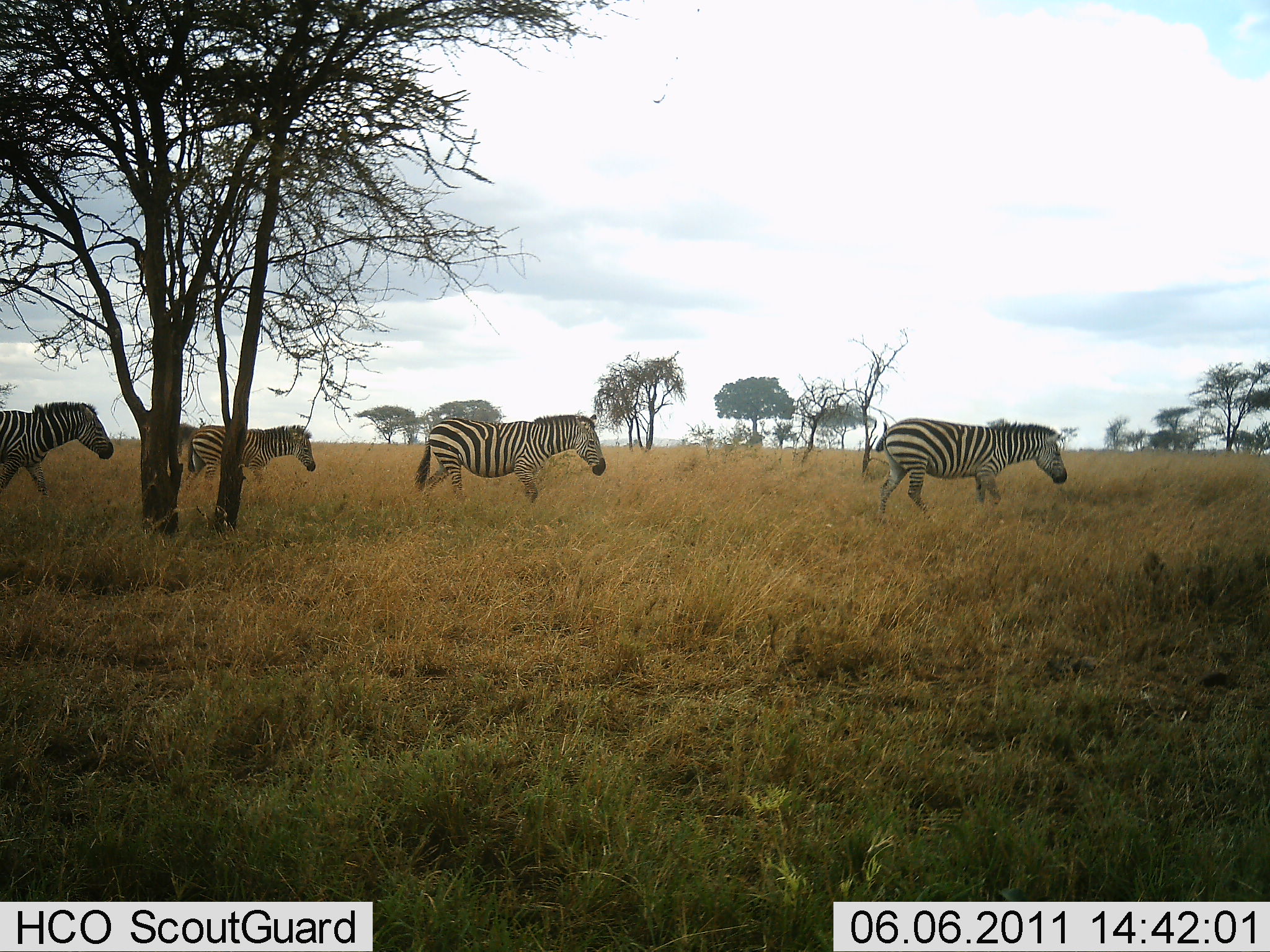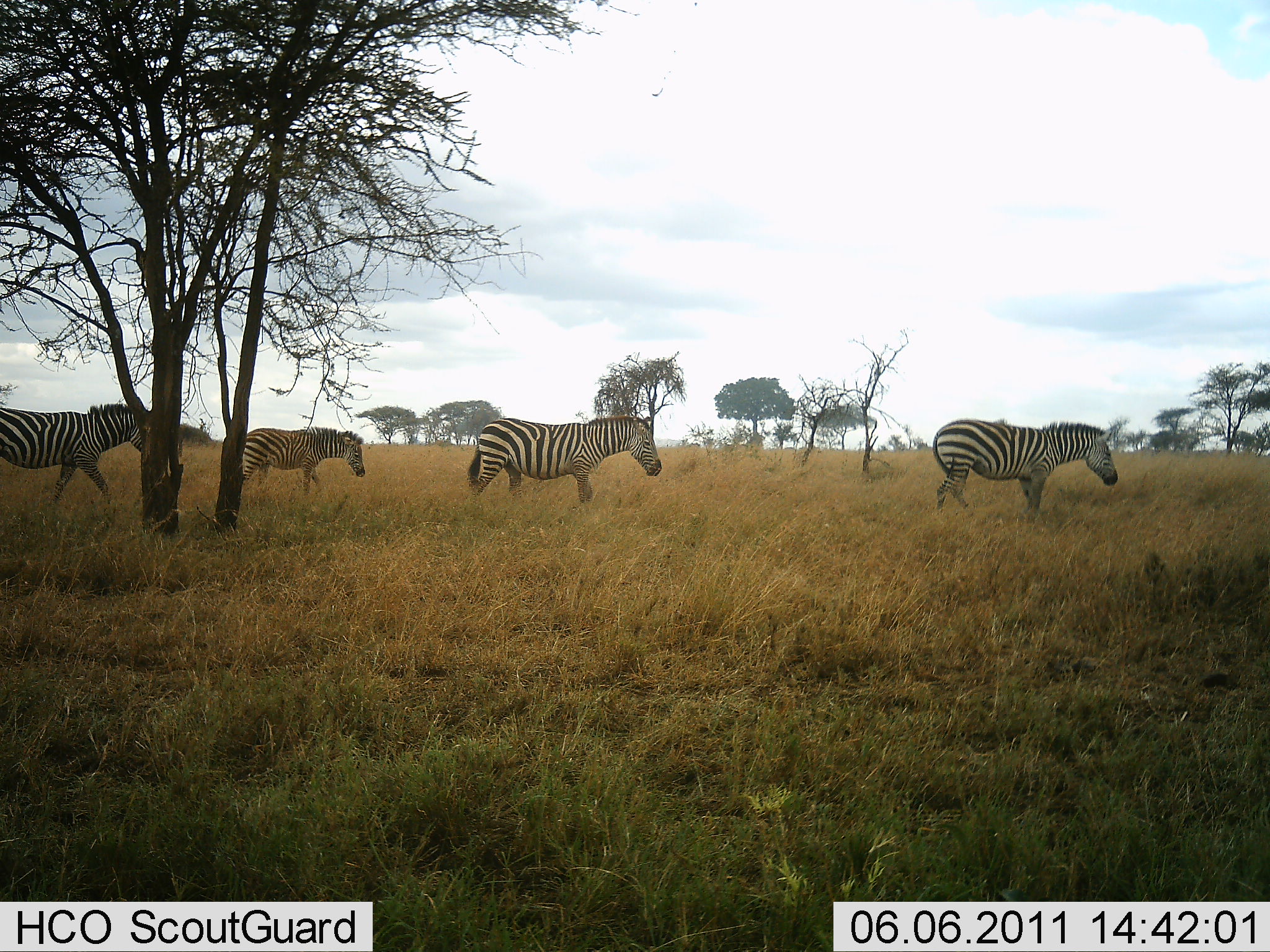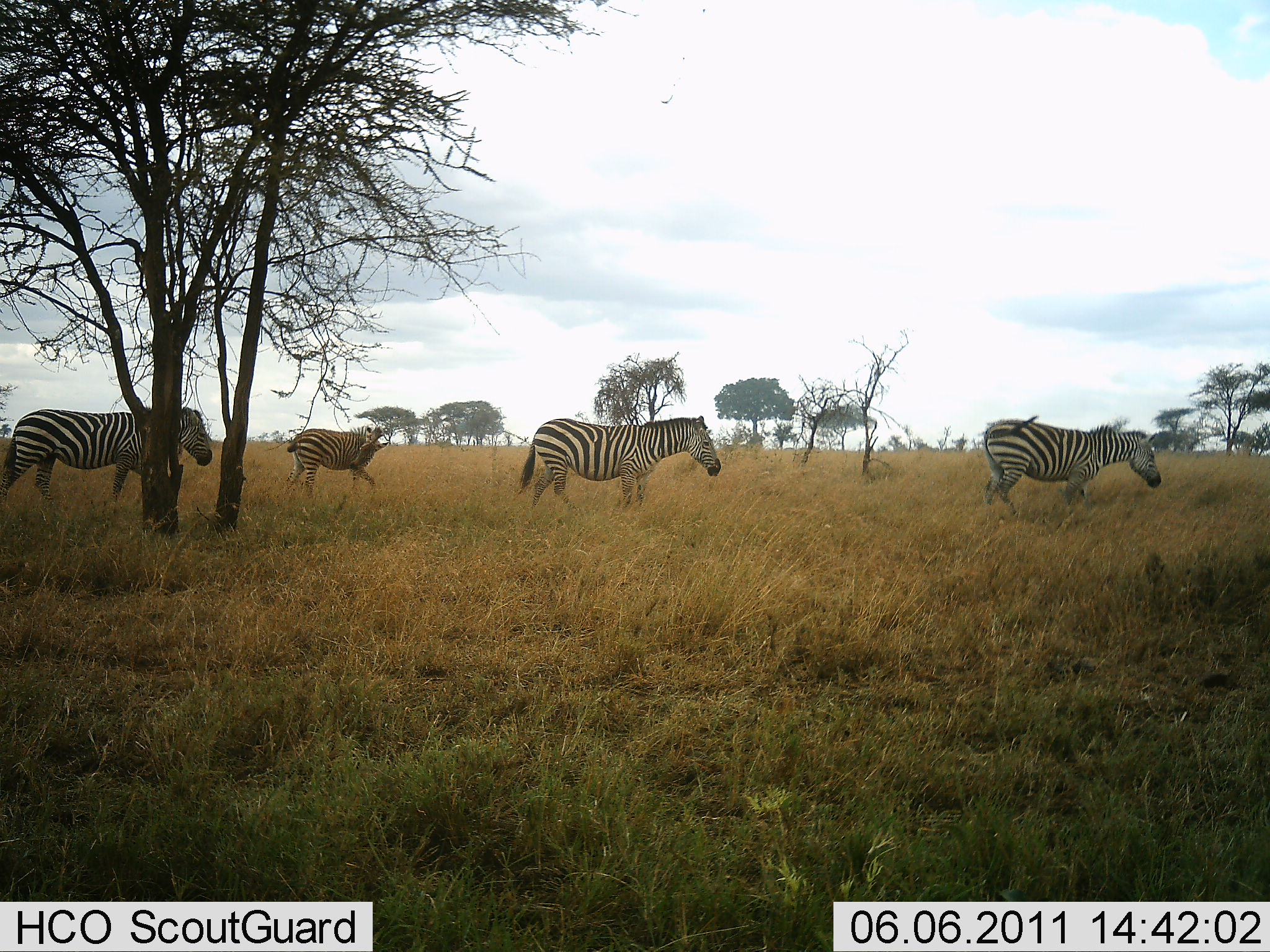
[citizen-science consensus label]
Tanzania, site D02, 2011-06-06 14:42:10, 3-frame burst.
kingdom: Animalia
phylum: Chordata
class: Mammalia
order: Perissodactyla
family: Equidae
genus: Equus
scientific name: Equus quagga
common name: plains zebra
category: zebra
Zebra (plains zebra) (Equus quagga), count 4. Behavior (volunteer vote fractions): standing 0%, resting 0%, moving 100%, interacting 0%. Young present (vote fraction): 8%. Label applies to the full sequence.